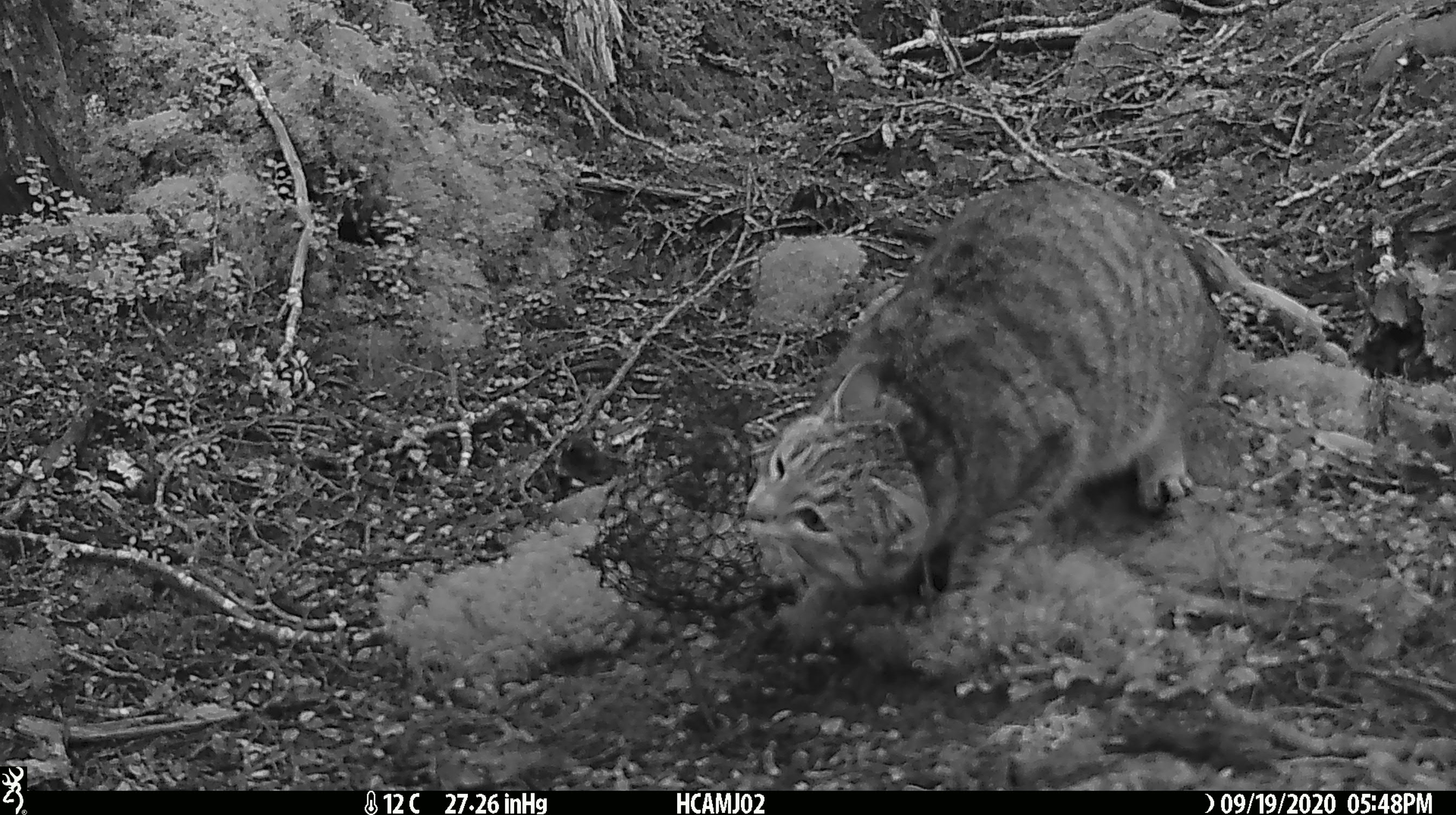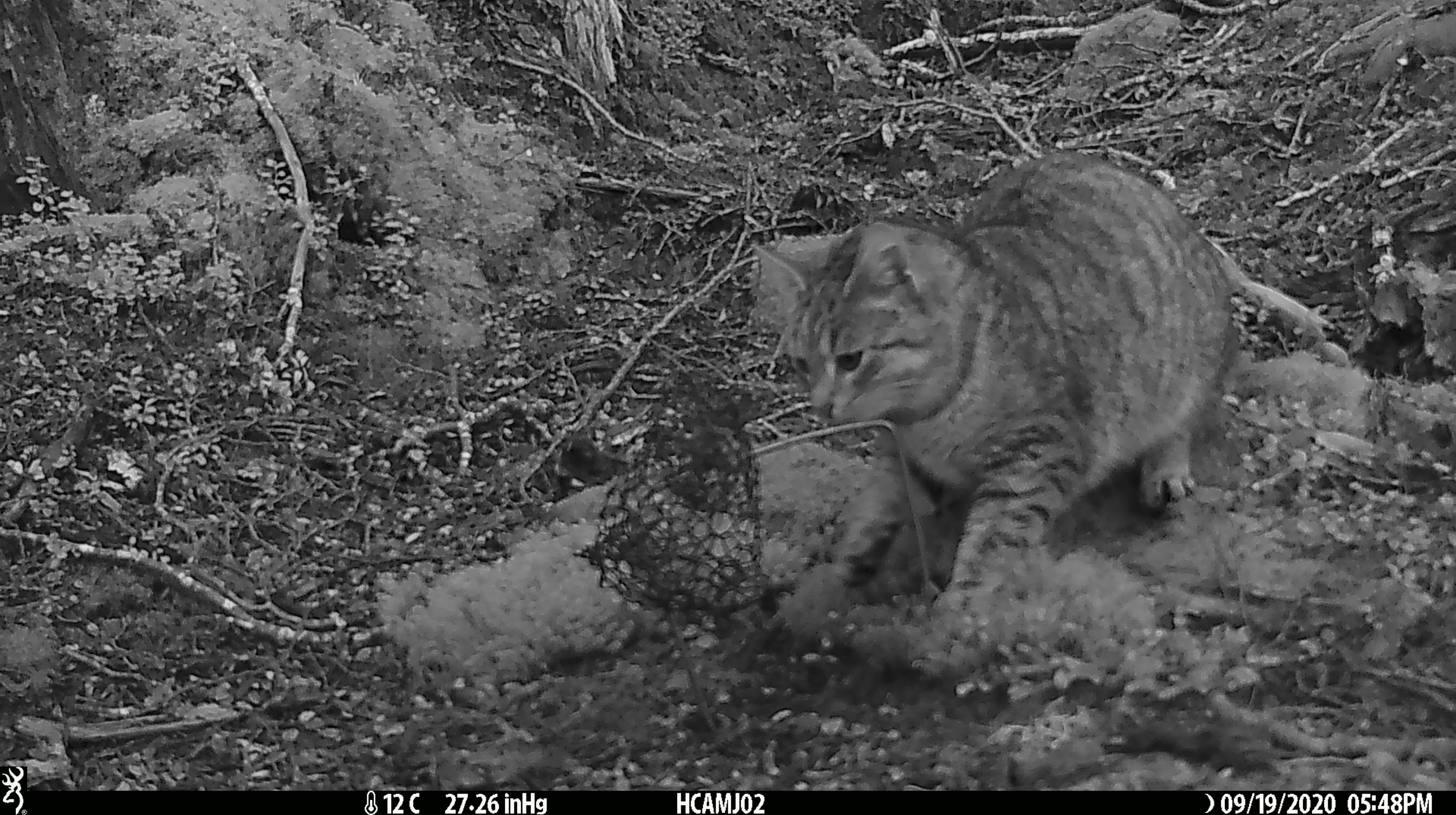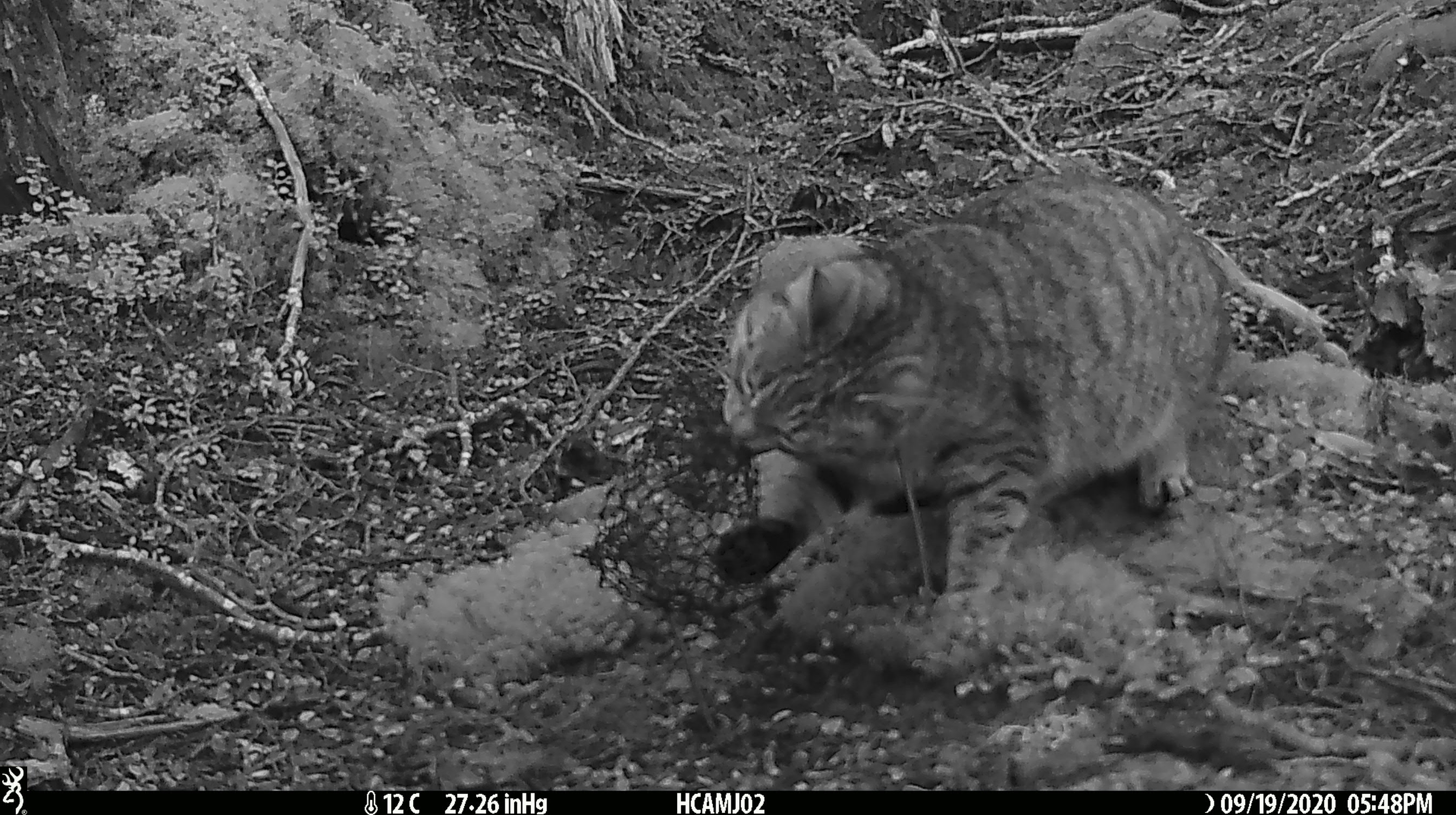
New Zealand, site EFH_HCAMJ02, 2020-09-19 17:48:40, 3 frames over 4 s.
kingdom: Animalia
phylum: Chordata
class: Mammalia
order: Carnivora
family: Felidae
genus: Felis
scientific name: Felis catus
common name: domestic cat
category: cat